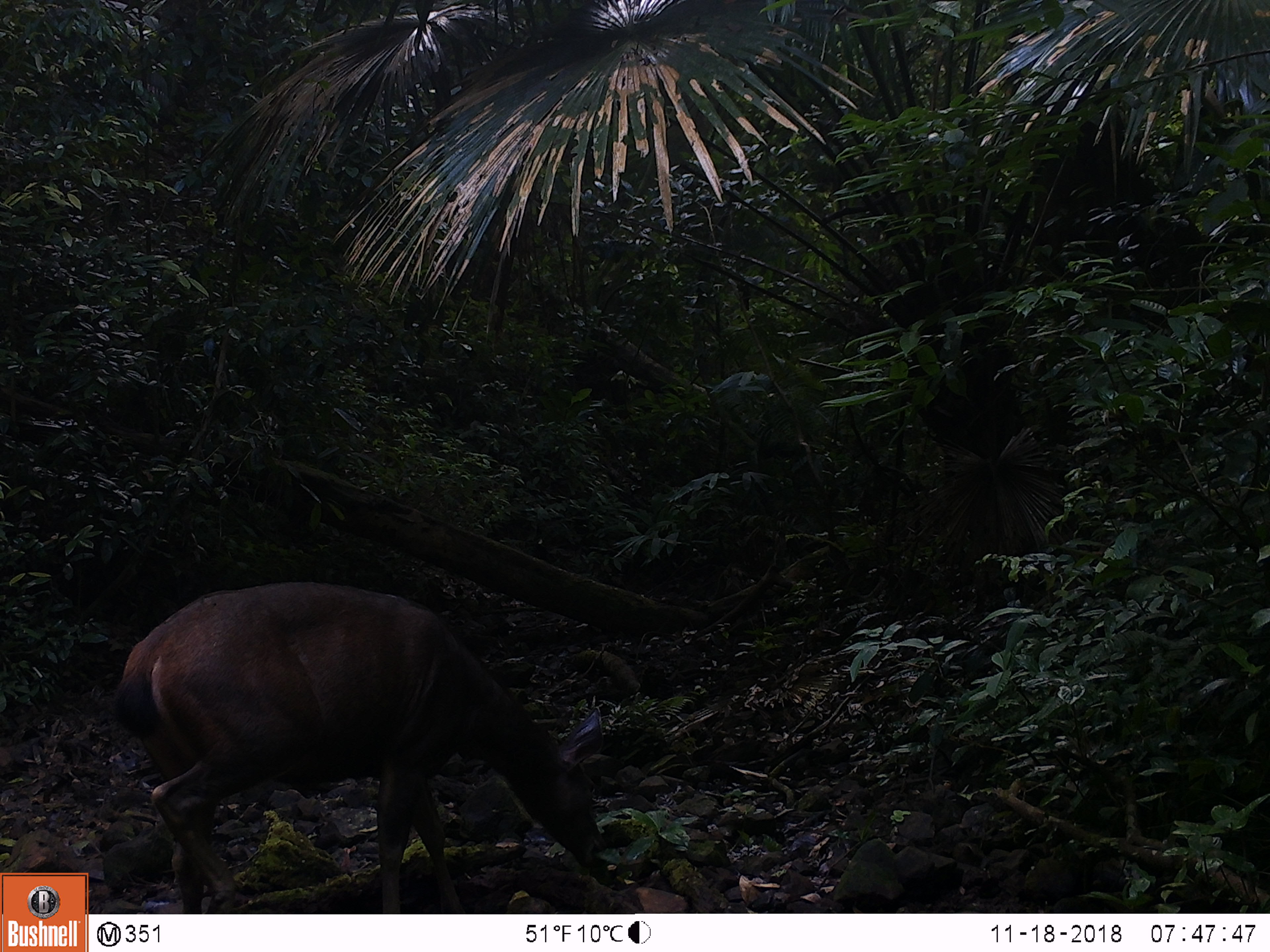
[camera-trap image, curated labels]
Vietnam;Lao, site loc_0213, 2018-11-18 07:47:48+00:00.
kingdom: Animalia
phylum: Chordata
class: Mammalia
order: Artiodactyla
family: Cervidae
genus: Rusa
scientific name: Rusa unicolor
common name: sambar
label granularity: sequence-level